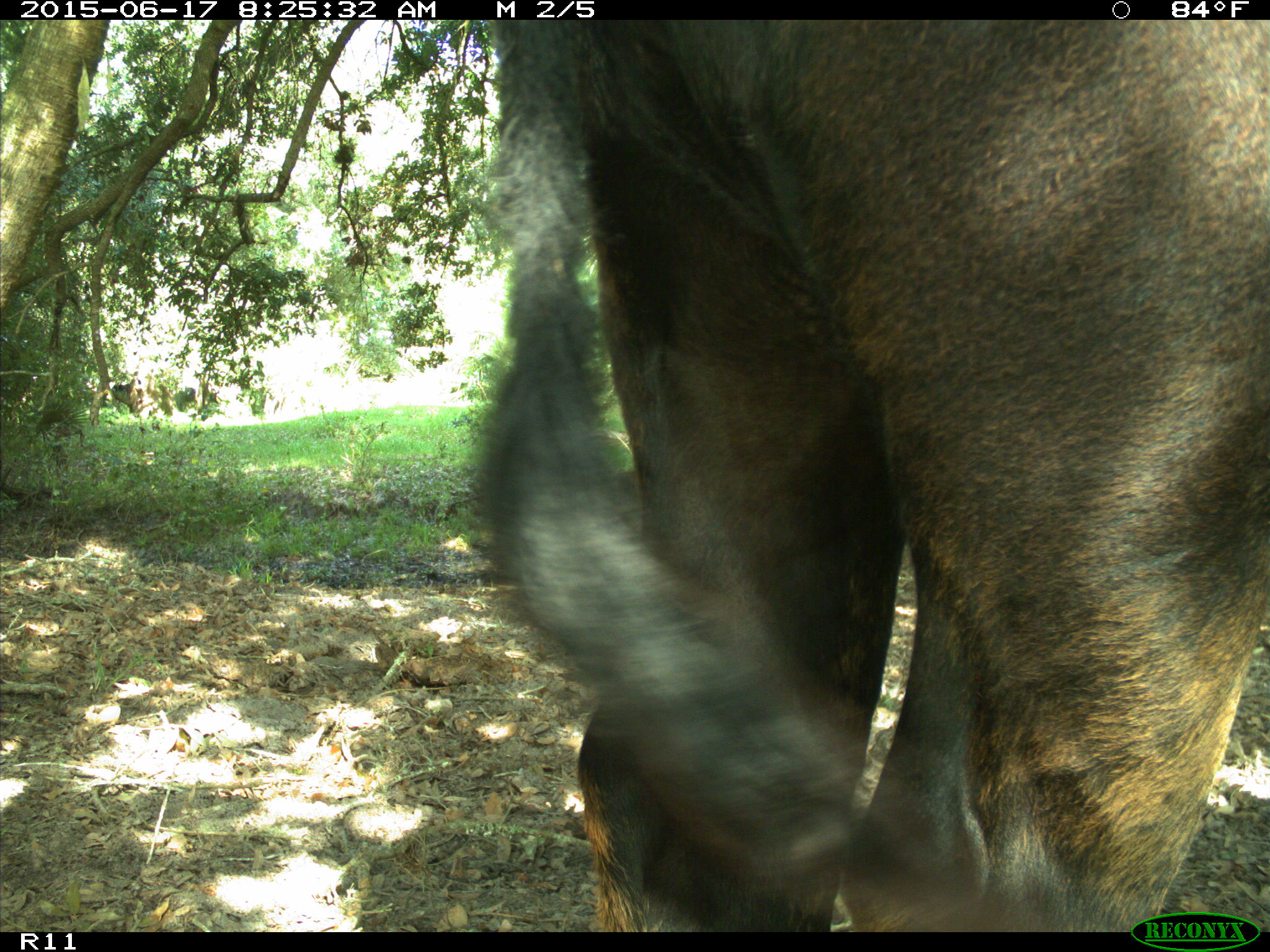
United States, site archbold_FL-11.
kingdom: Animalia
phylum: Chordata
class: Mammalia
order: Artiodactyla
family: Bovidae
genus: Bos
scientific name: Bos taurus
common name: domestic cow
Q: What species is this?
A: Bos taurus (domestic cow).